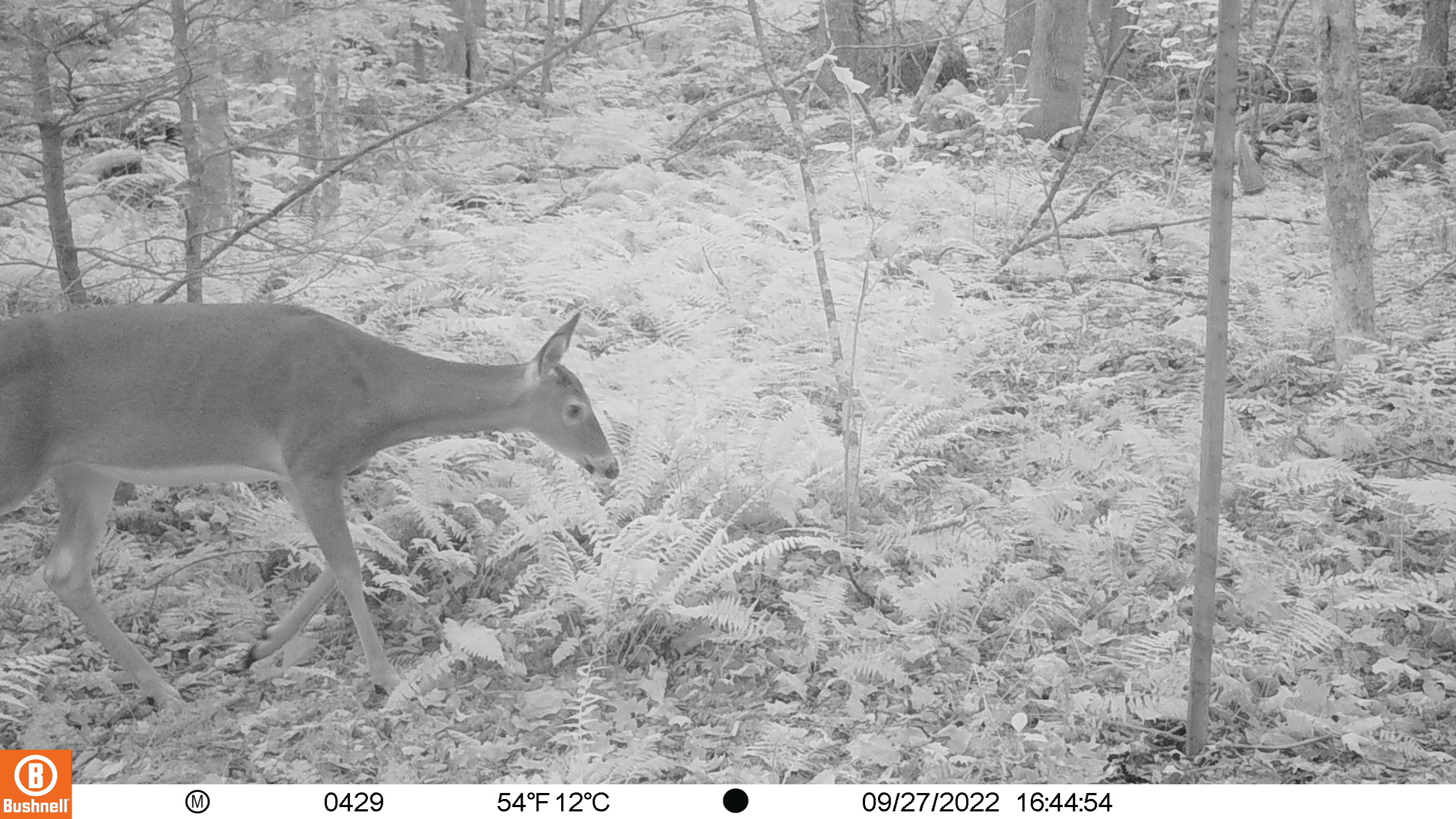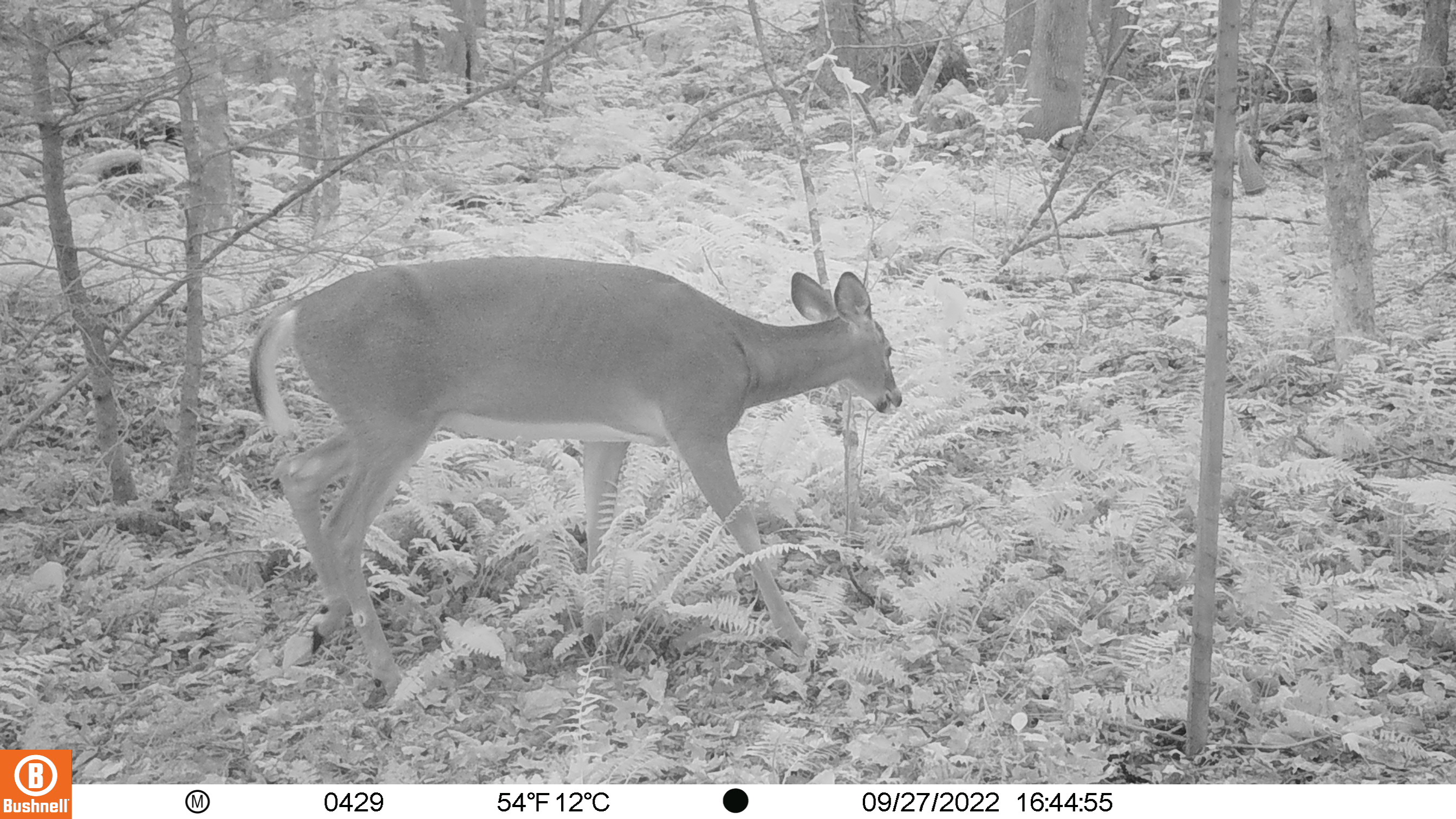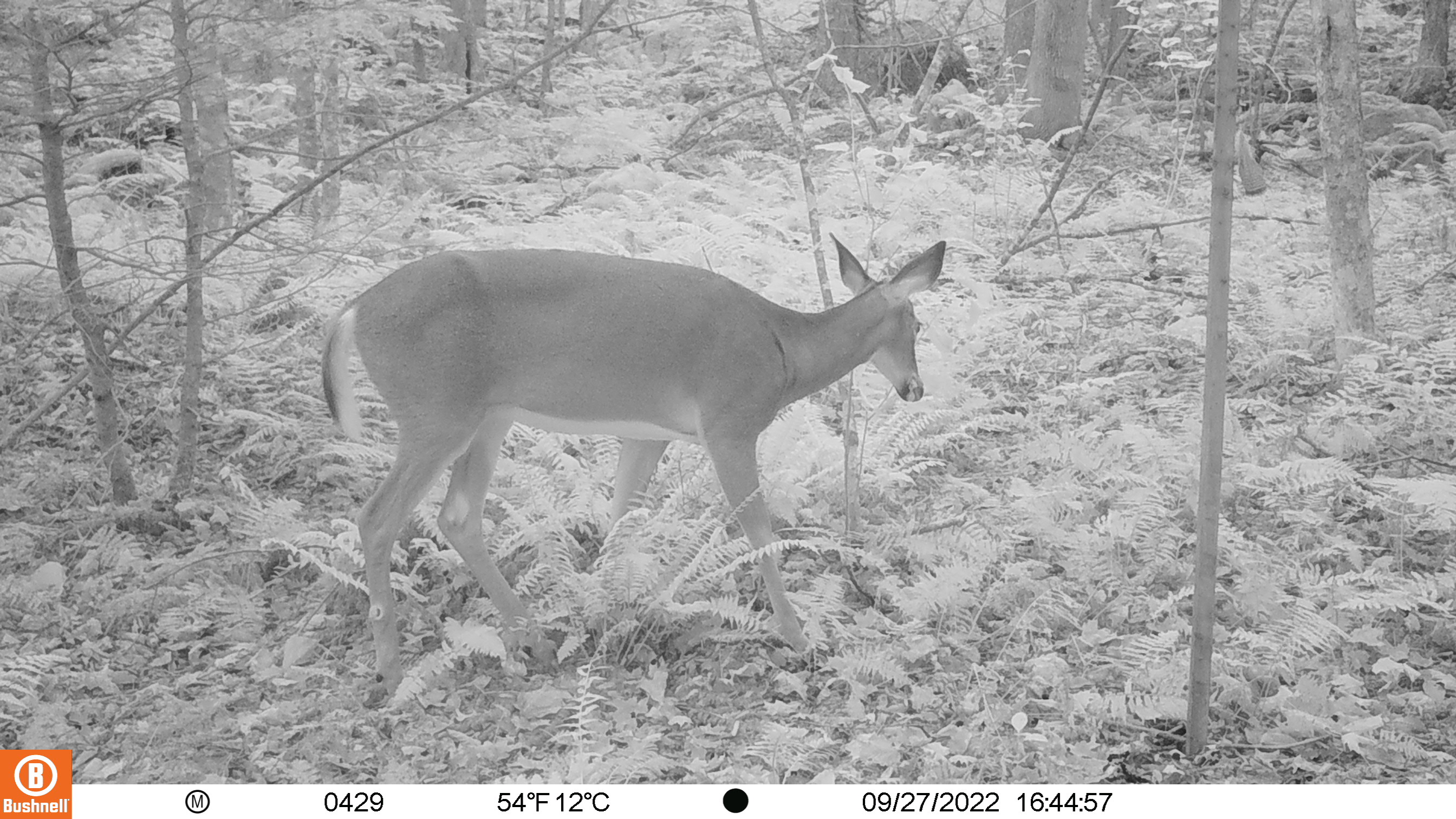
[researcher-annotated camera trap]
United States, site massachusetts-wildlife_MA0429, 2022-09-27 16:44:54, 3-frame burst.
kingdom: Animalia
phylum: Chordata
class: Mammalia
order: Artiodactyla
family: Cervidae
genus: Odocoileus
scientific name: Odocoileus virginianus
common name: white-tailed deer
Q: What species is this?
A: White-tailed deer (Odocoileus virginianus).